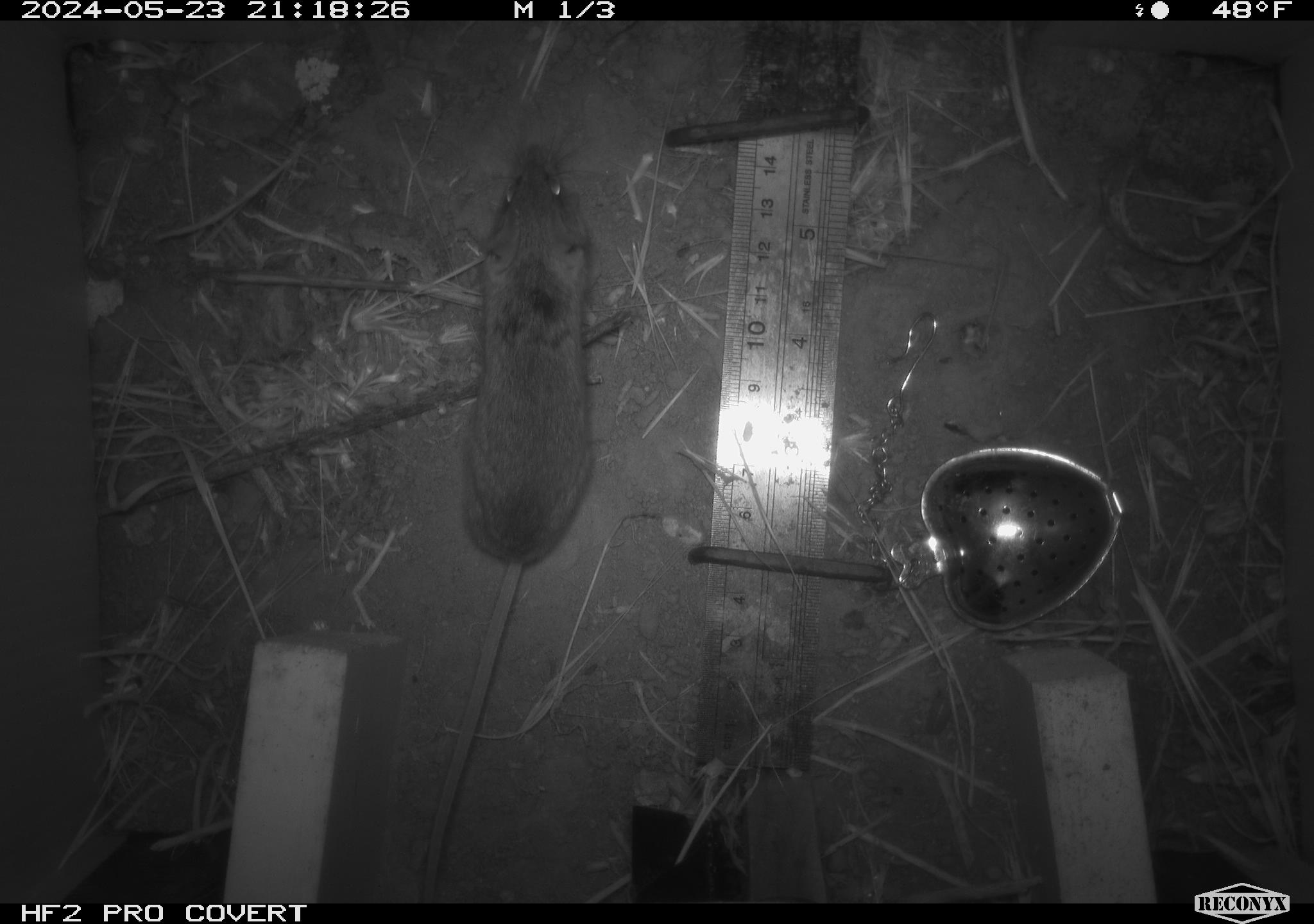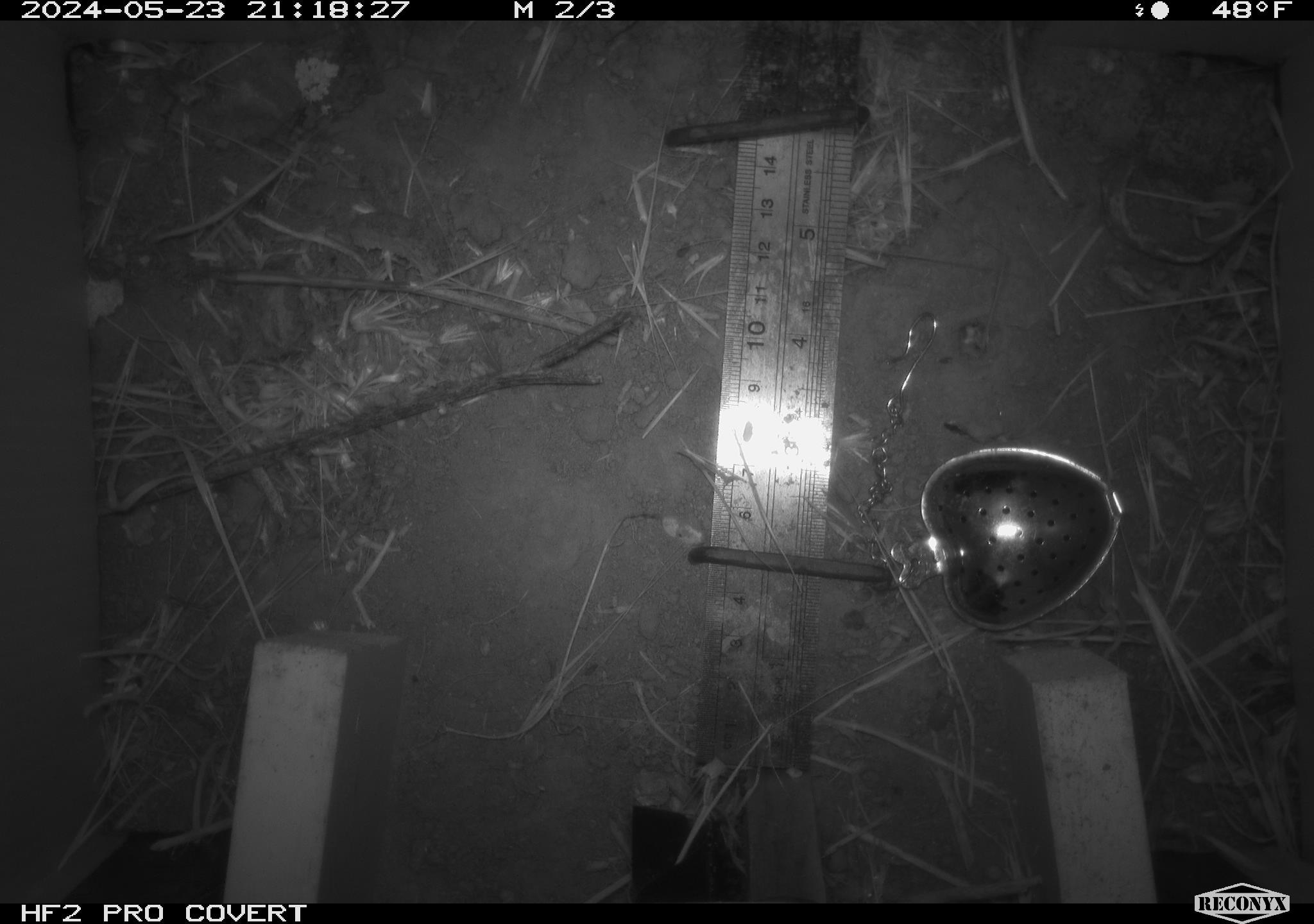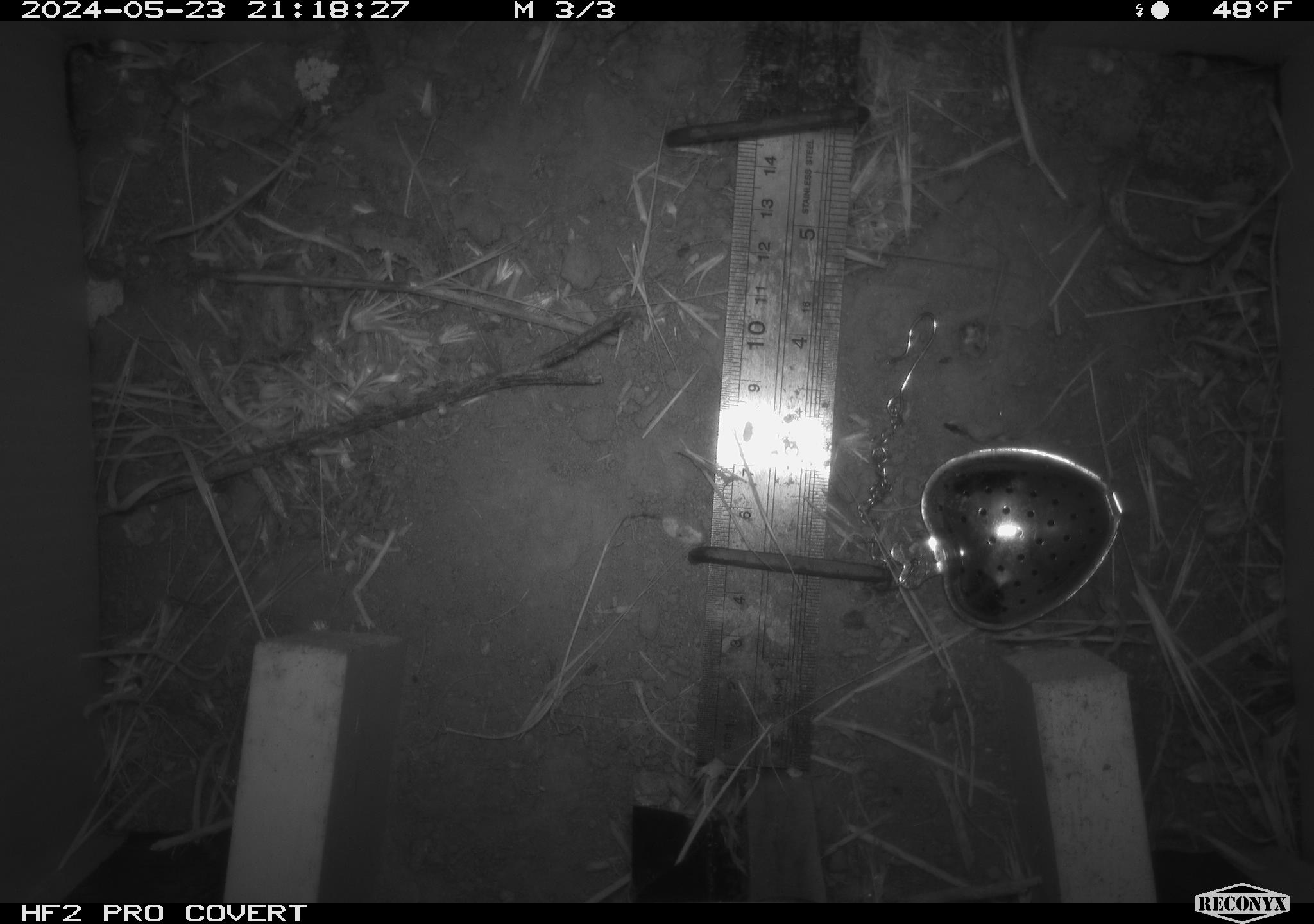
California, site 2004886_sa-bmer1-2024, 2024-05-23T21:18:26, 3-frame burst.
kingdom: Animalia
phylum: Chordata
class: Mammalia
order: Rodentia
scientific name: Rodentia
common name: mouse species